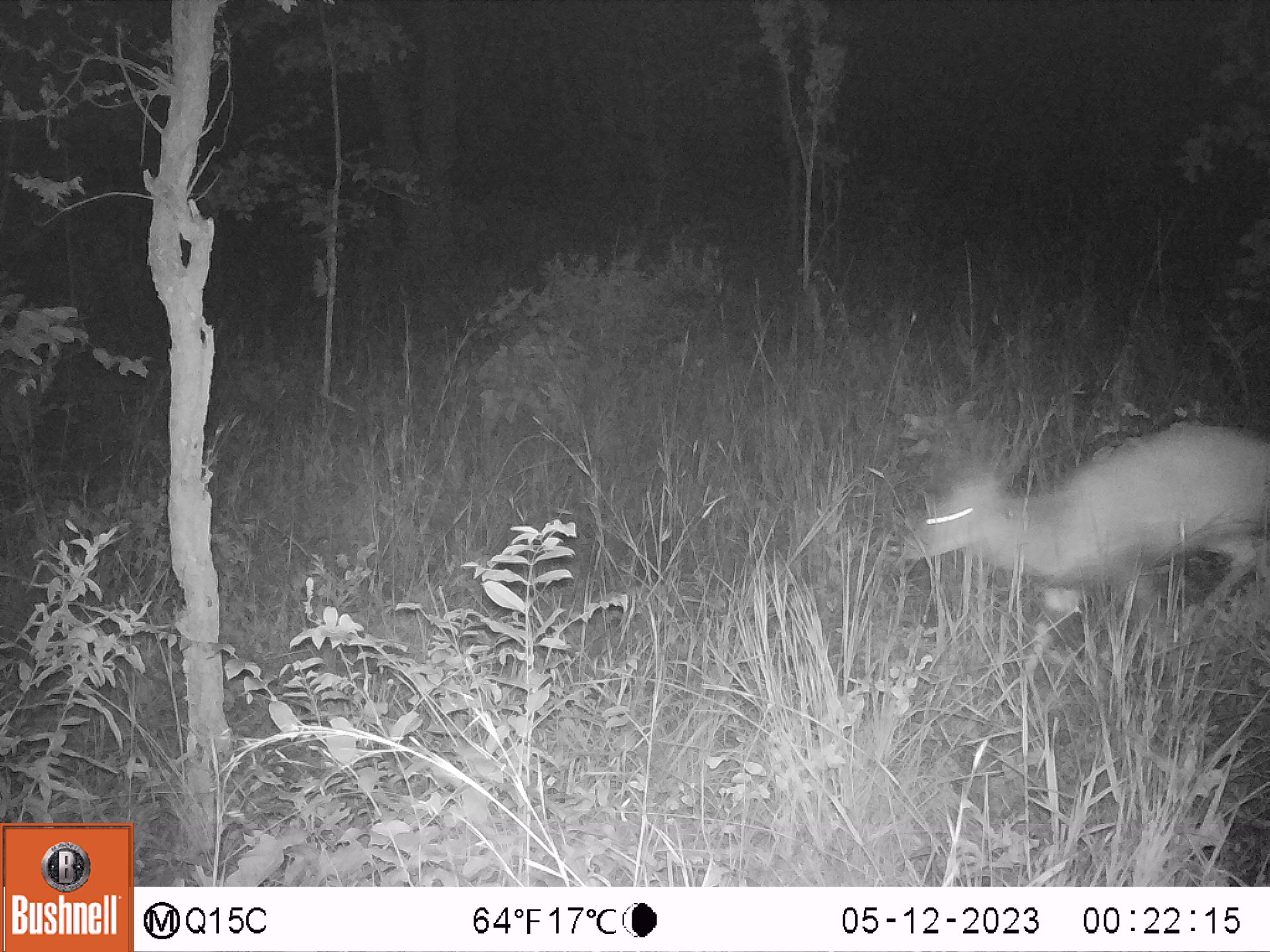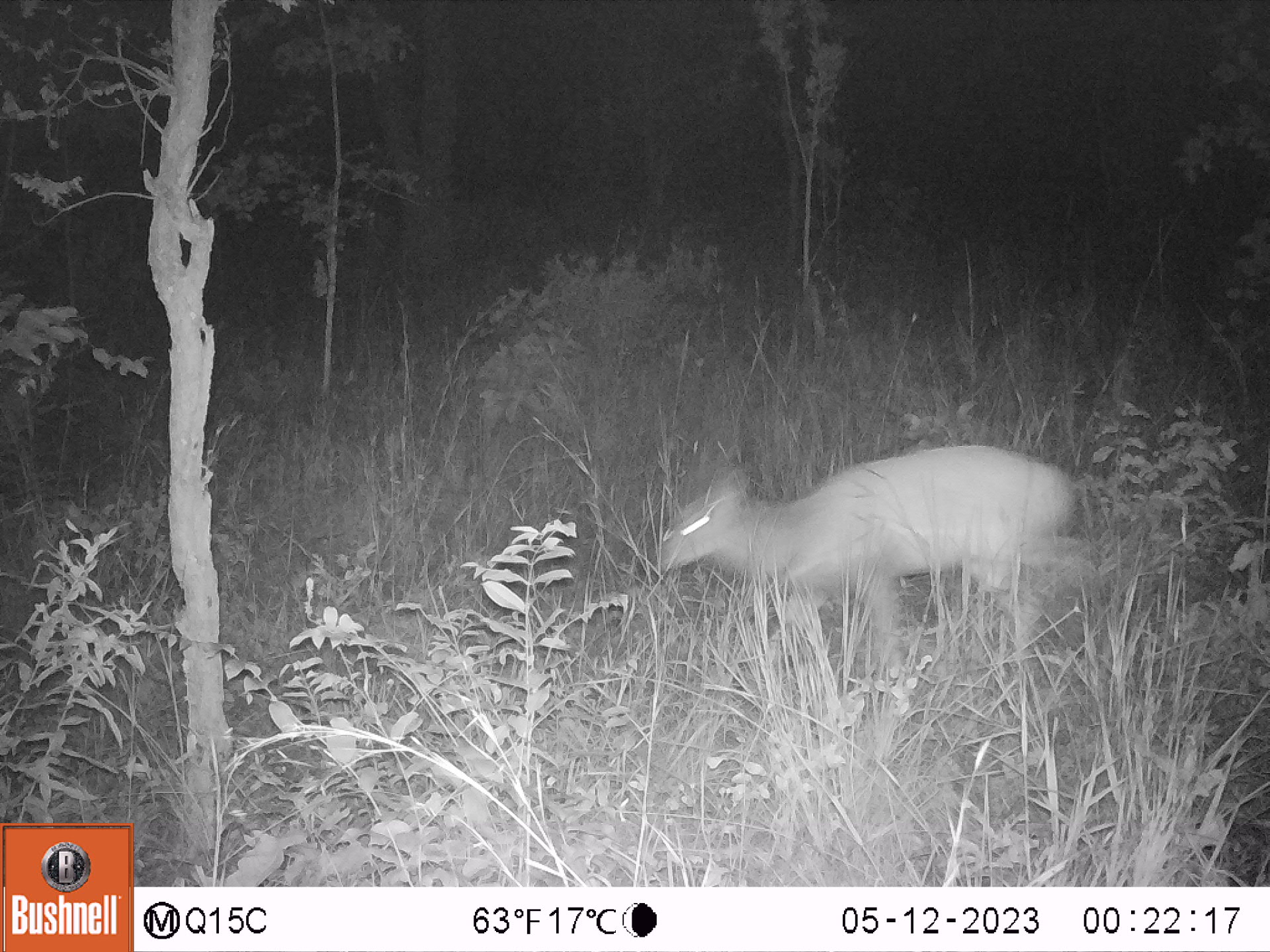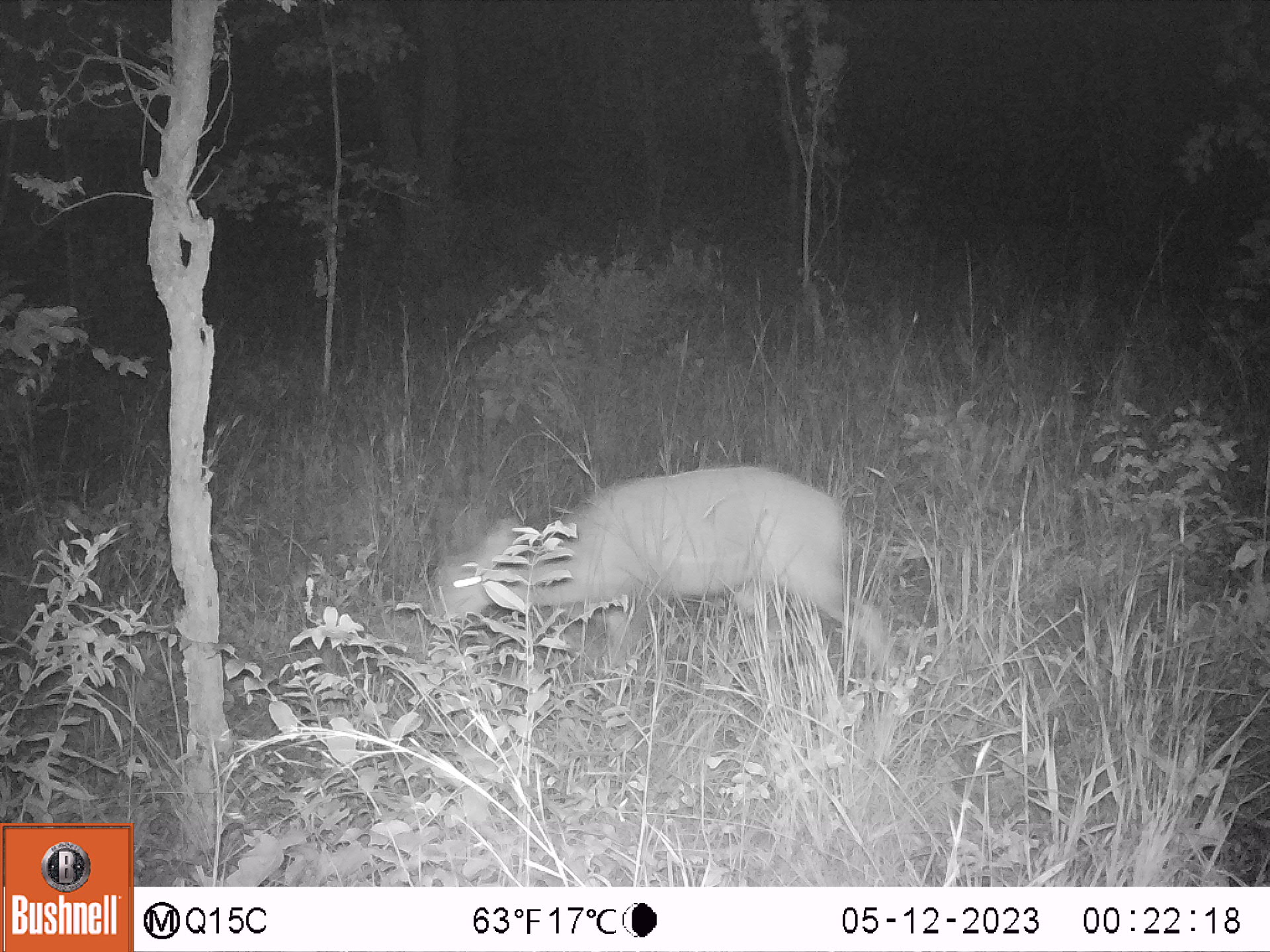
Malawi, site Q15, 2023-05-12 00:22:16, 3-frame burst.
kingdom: Animalia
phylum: Chordata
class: Mammalia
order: Artiodactyla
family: Bovidae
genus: Tragelaphus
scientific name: Tragelaphus sylvaticus sylvaticus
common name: cape bushbuck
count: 1